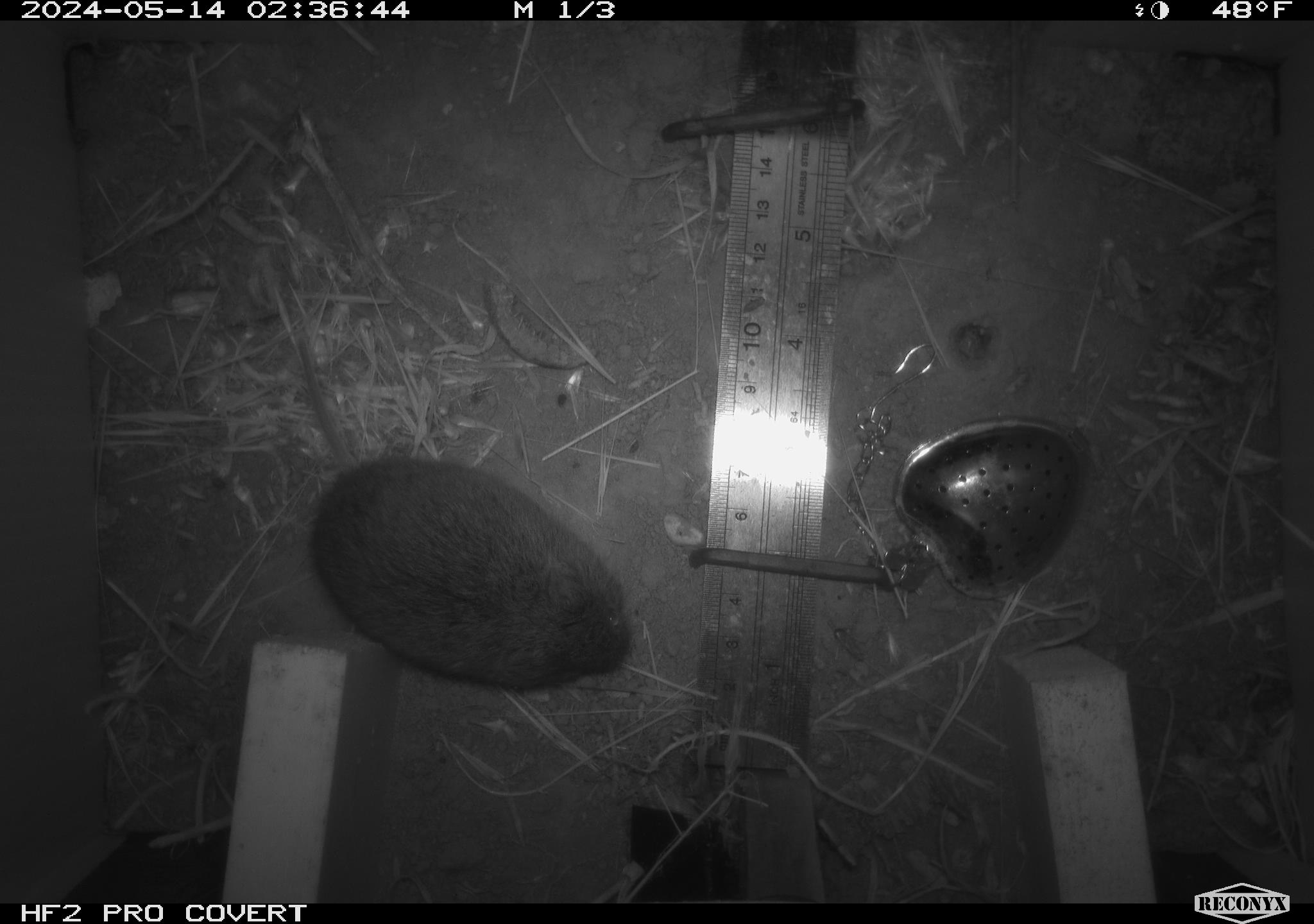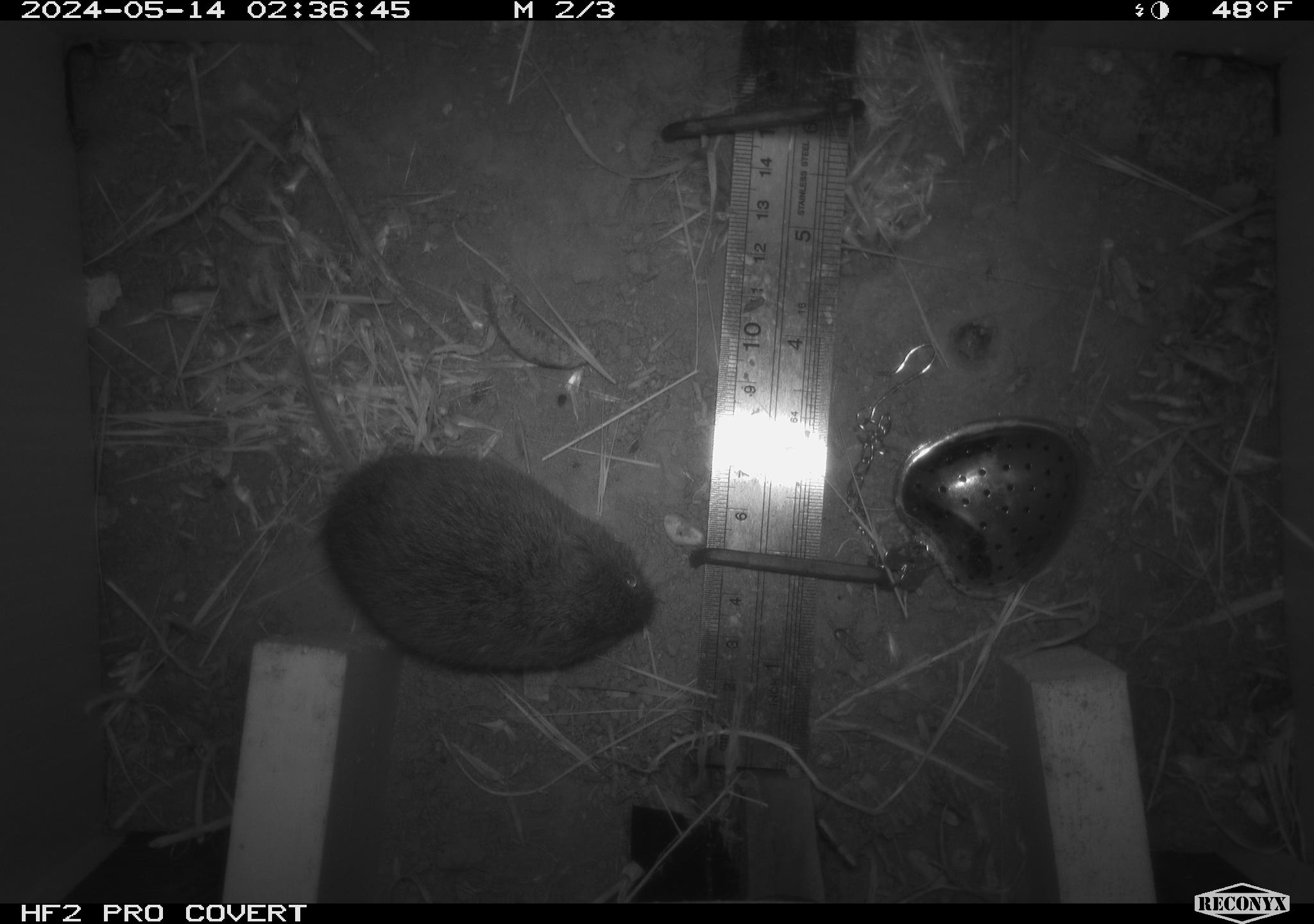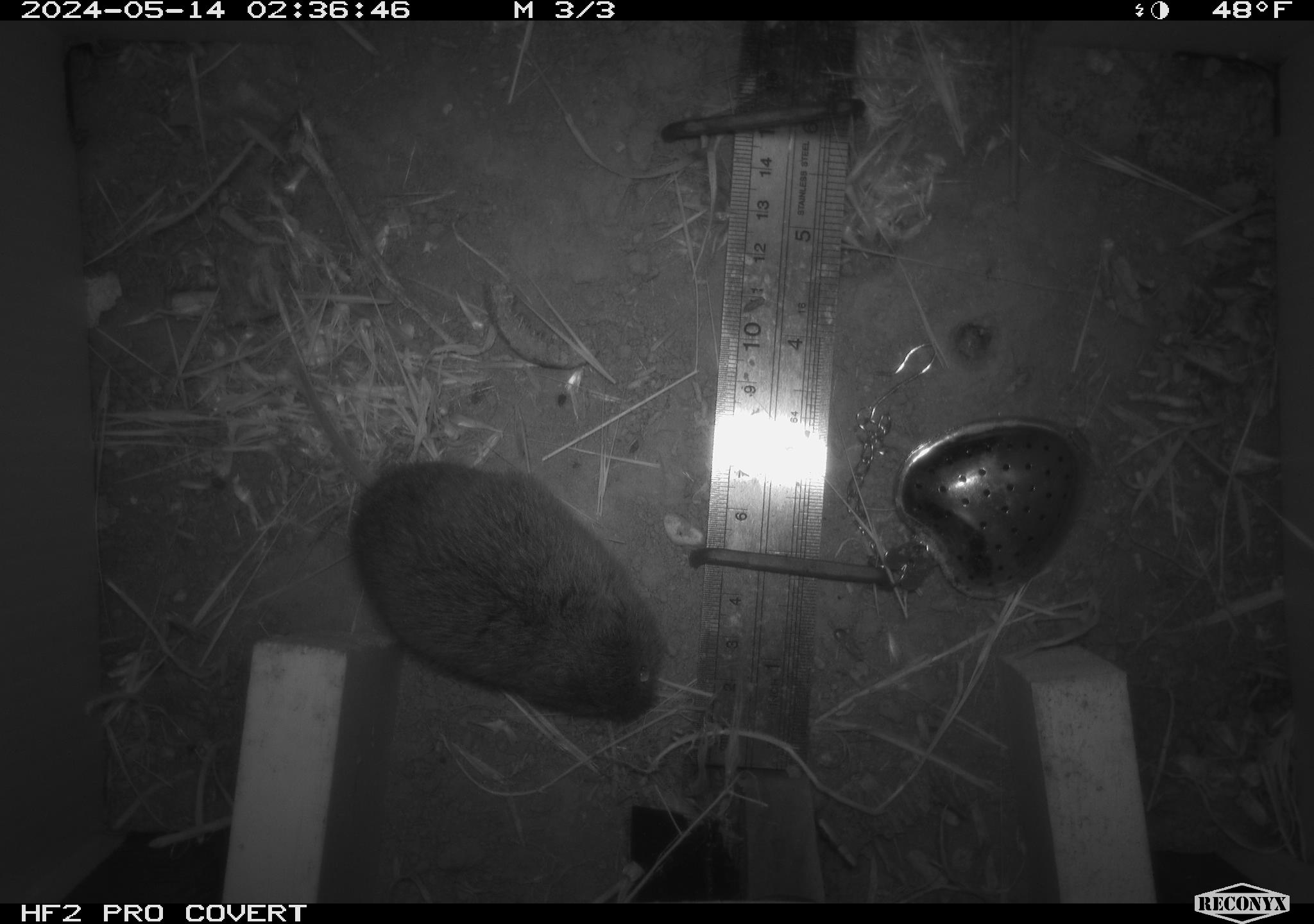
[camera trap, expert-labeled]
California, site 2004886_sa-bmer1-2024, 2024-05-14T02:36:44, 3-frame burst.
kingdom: Animalia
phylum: Chordata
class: Mammalia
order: Rodentia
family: Cricetidae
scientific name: Arvicolinae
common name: voles, lemmings, and muskrats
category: arvicolinae subfamily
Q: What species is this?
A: Arvicolinae subfamily (voles, lemmings, and muskrats) (Arvicolinae).